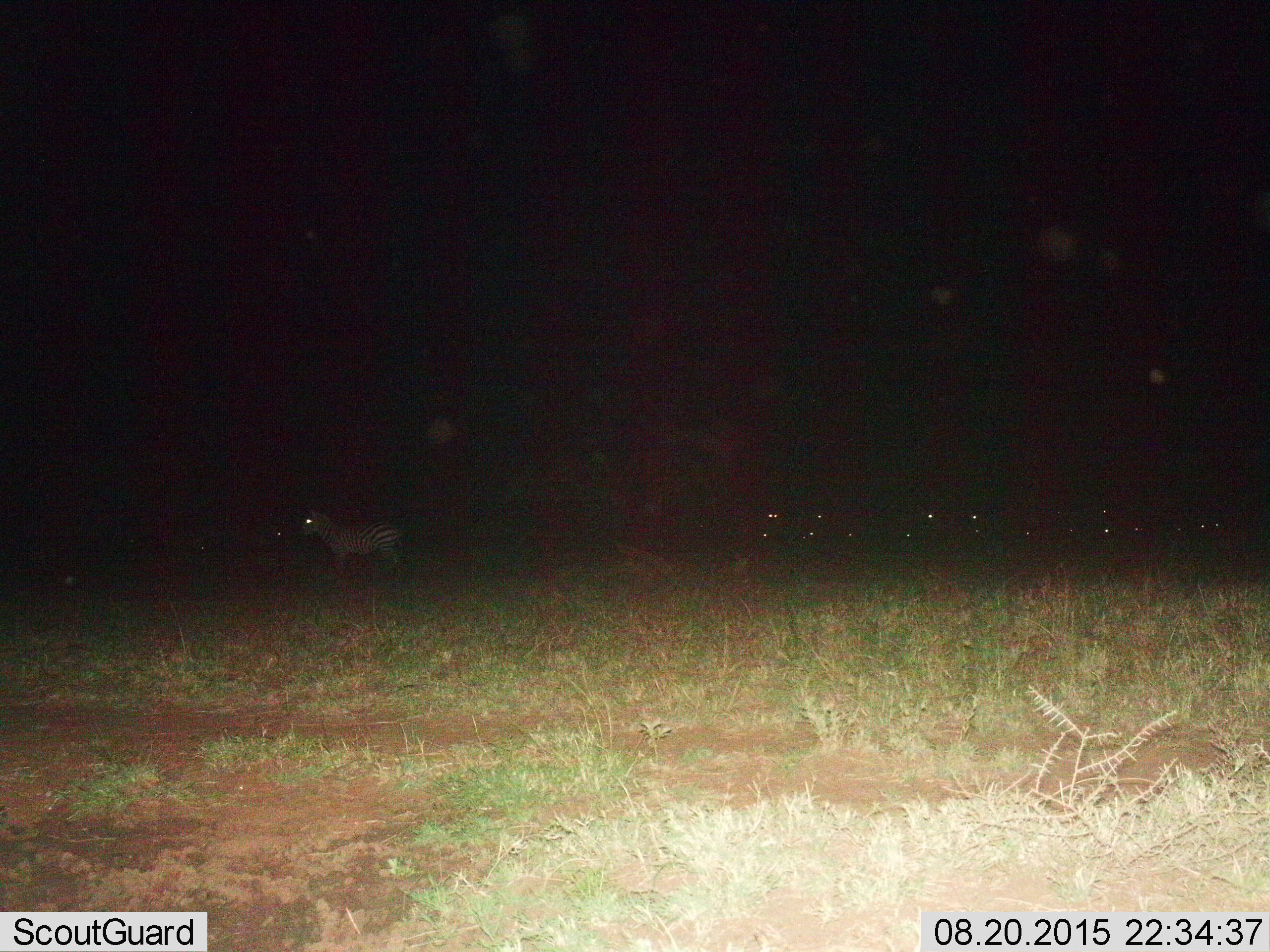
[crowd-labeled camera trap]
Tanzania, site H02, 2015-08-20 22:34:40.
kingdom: Animalia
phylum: Chordata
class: Mammalia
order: Perissodactyla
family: Equidae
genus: Equus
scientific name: Equus quagga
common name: plains zebra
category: zebra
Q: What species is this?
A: Zebra (plains zebra) (Equus quagga).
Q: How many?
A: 1.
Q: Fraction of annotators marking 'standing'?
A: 100%.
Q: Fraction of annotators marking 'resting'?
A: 22%.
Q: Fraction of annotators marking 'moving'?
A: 11%.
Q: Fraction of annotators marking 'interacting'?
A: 0%.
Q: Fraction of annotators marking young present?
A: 11%.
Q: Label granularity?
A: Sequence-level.